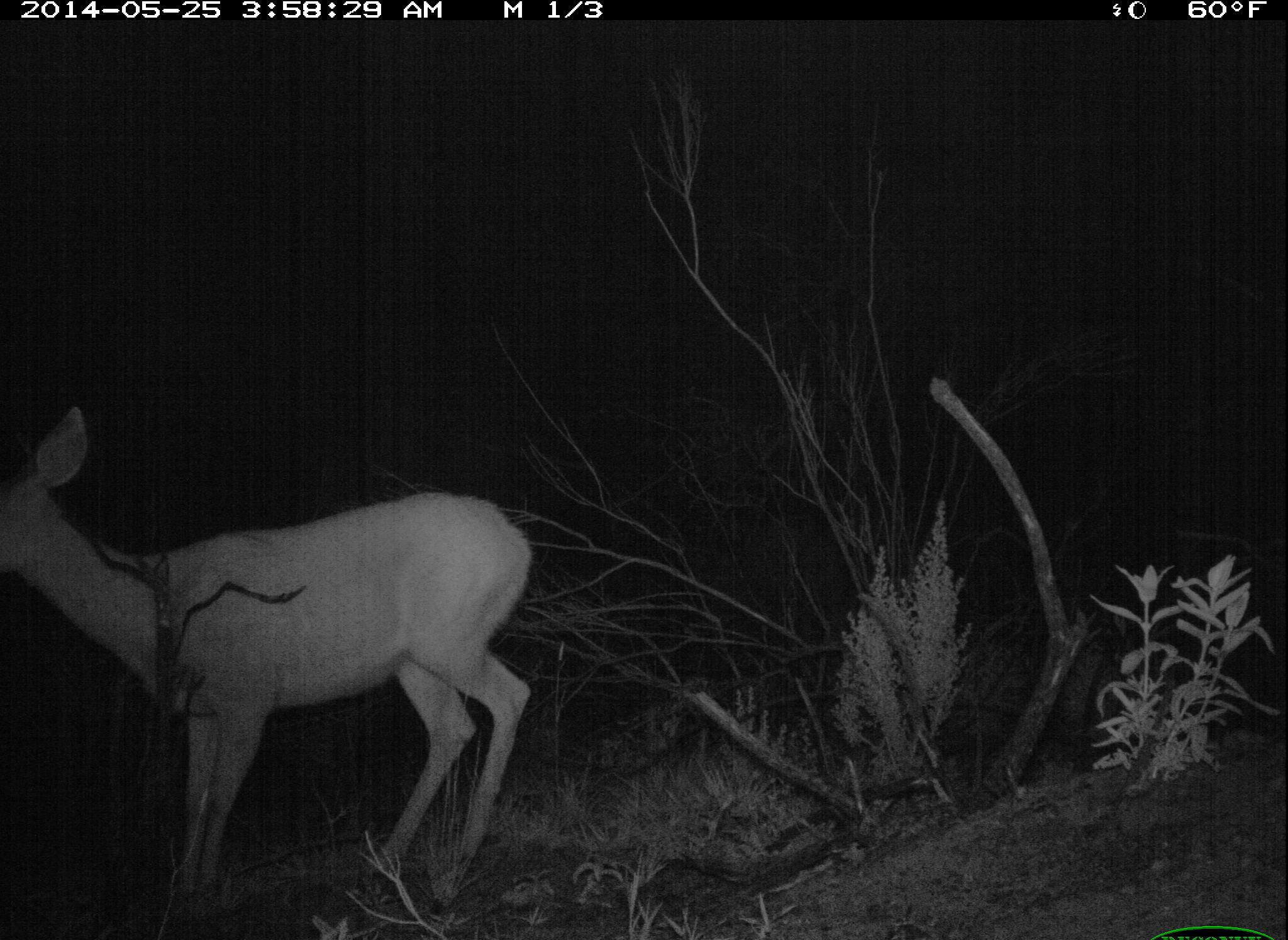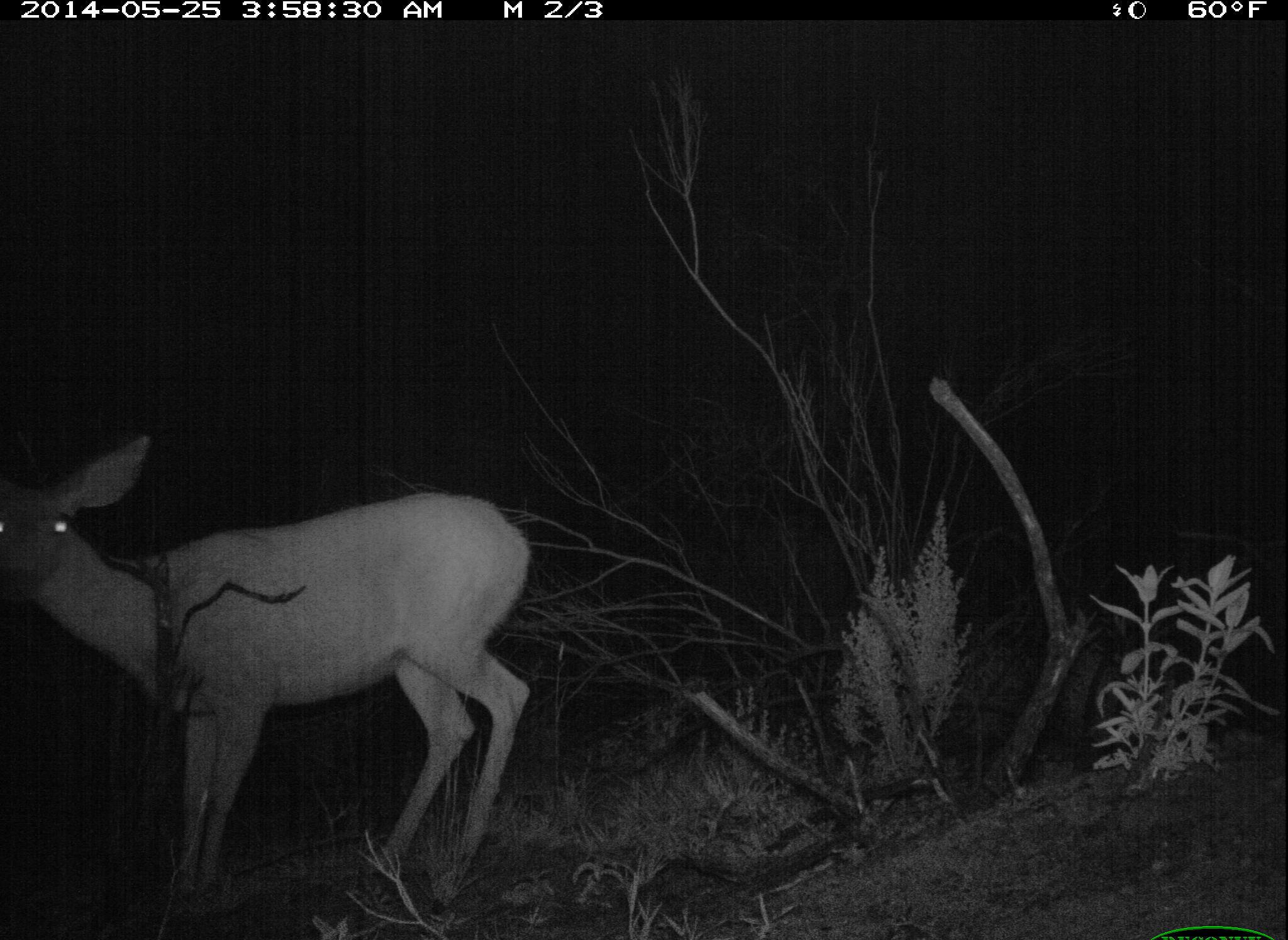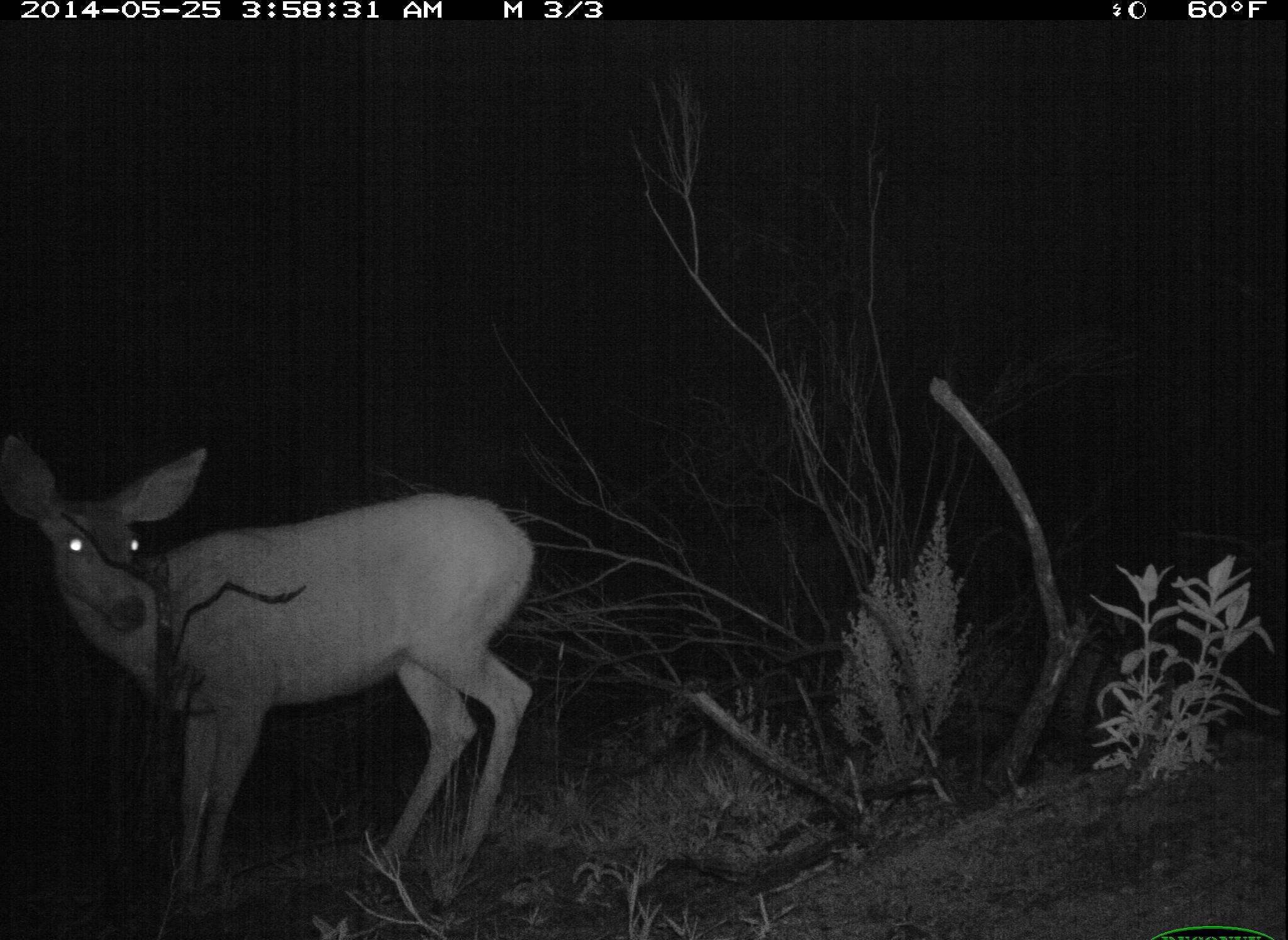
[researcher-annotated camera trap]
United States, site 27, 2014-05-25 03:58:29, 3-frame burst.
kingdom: Animalia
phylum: Chordata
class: Mammalia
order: Artiodactyla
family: Cervidae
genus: Odocoileus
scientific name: Odocoileus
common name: deer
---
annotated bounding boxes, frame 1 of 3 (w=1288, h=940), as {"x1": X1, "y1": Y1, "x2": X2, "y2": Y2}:
deer: {"x1": 0, "y1": 402, "x2": 534, "y2": 925}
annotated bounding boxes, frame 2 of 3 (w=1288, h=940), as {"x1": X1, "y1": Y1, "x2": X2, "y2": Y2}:
deer: {"x1": 0, "y1": 431, "x2": 533, "y2": 908}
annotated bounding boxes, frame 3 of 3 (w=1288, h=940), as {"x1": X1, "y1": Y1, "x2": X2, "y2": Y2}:
deer: {"x1": 2, "y1": 430, "x2": 538, "y2": 909}